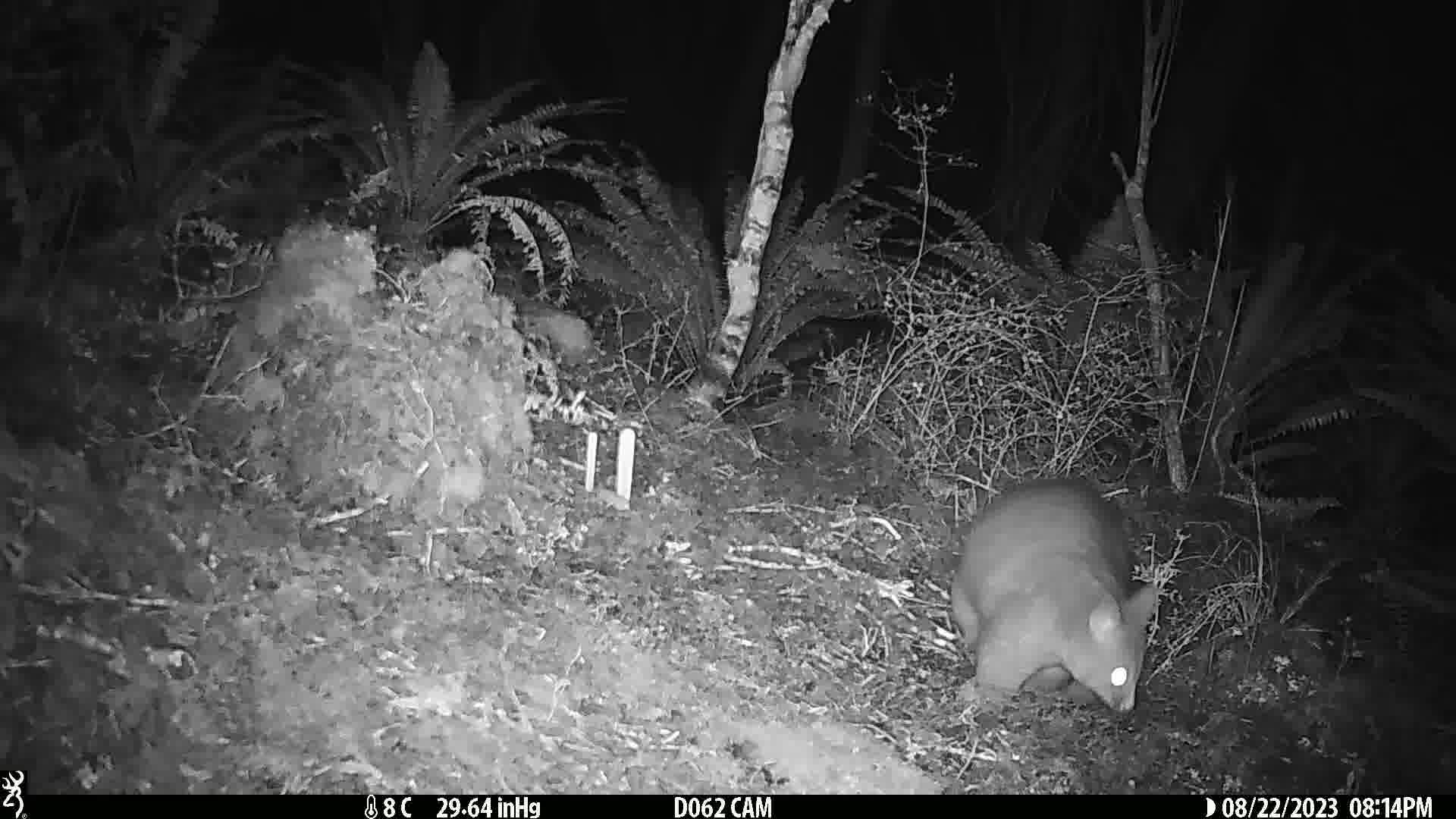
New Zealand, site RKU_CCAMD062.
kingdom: Animalia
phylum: Chordata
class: Mammalia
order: Diprotodontia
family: Phalangeridae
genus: Trichosurus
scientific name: Trichosurus vulpecula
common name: common brushtail possum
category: possum